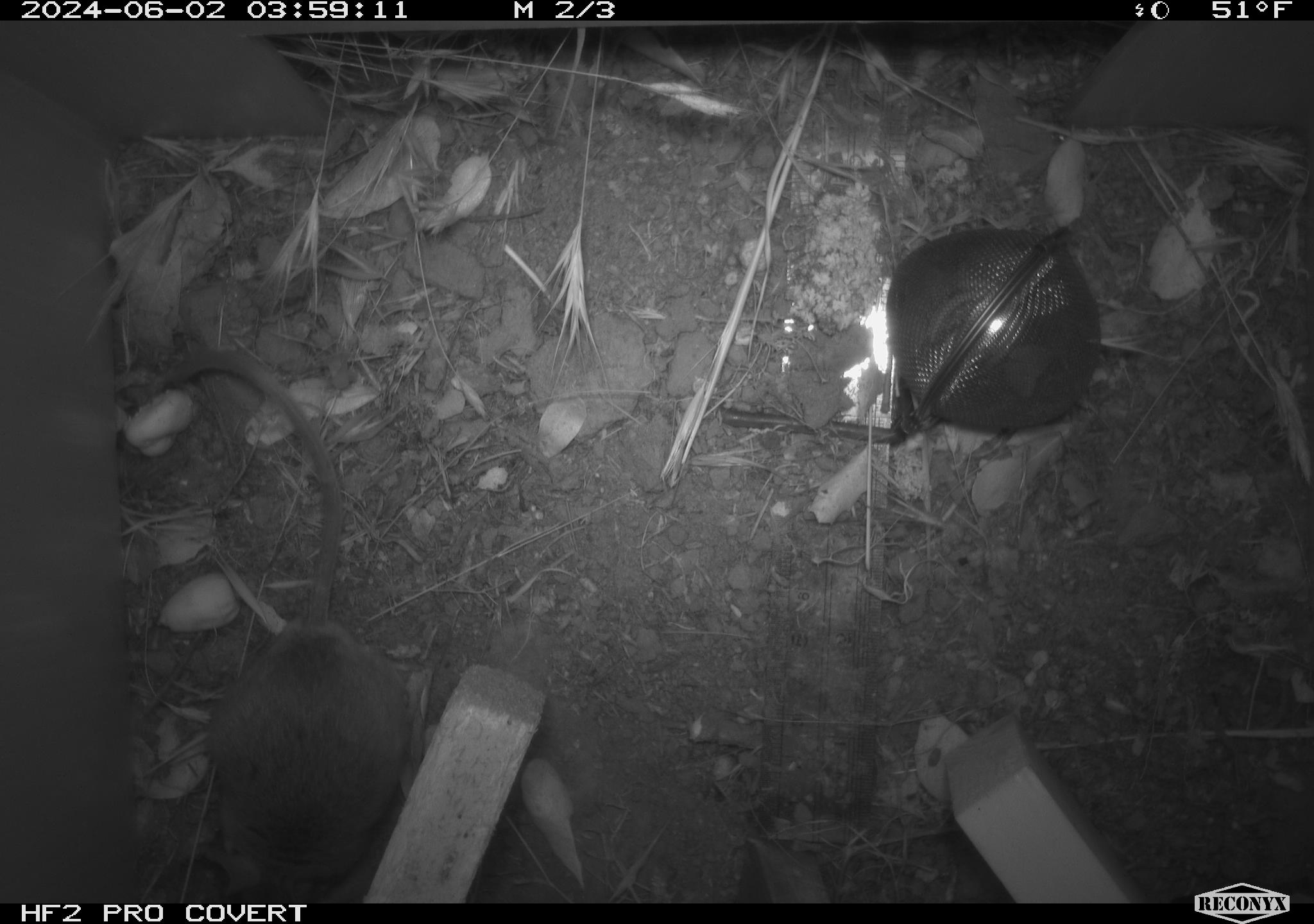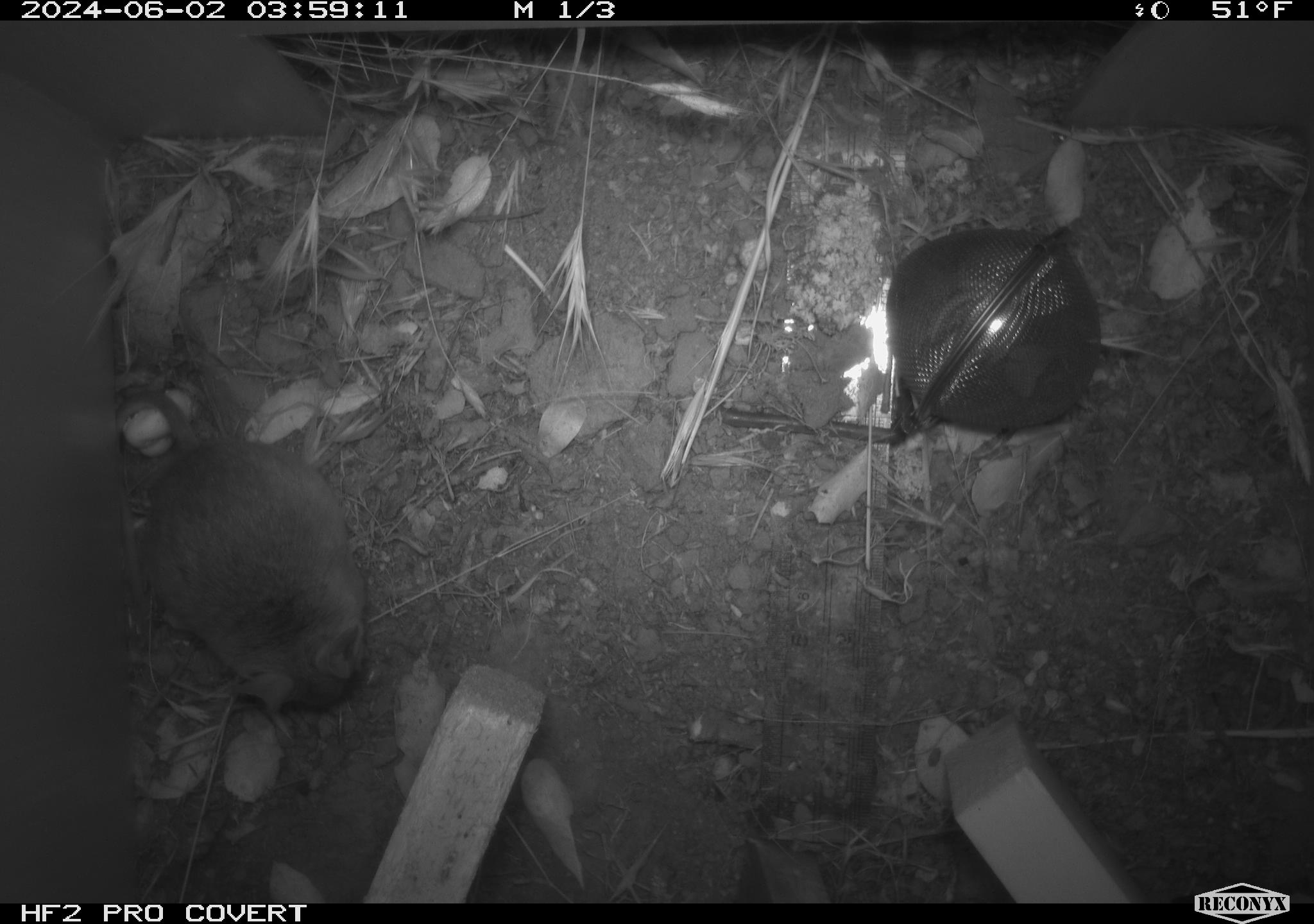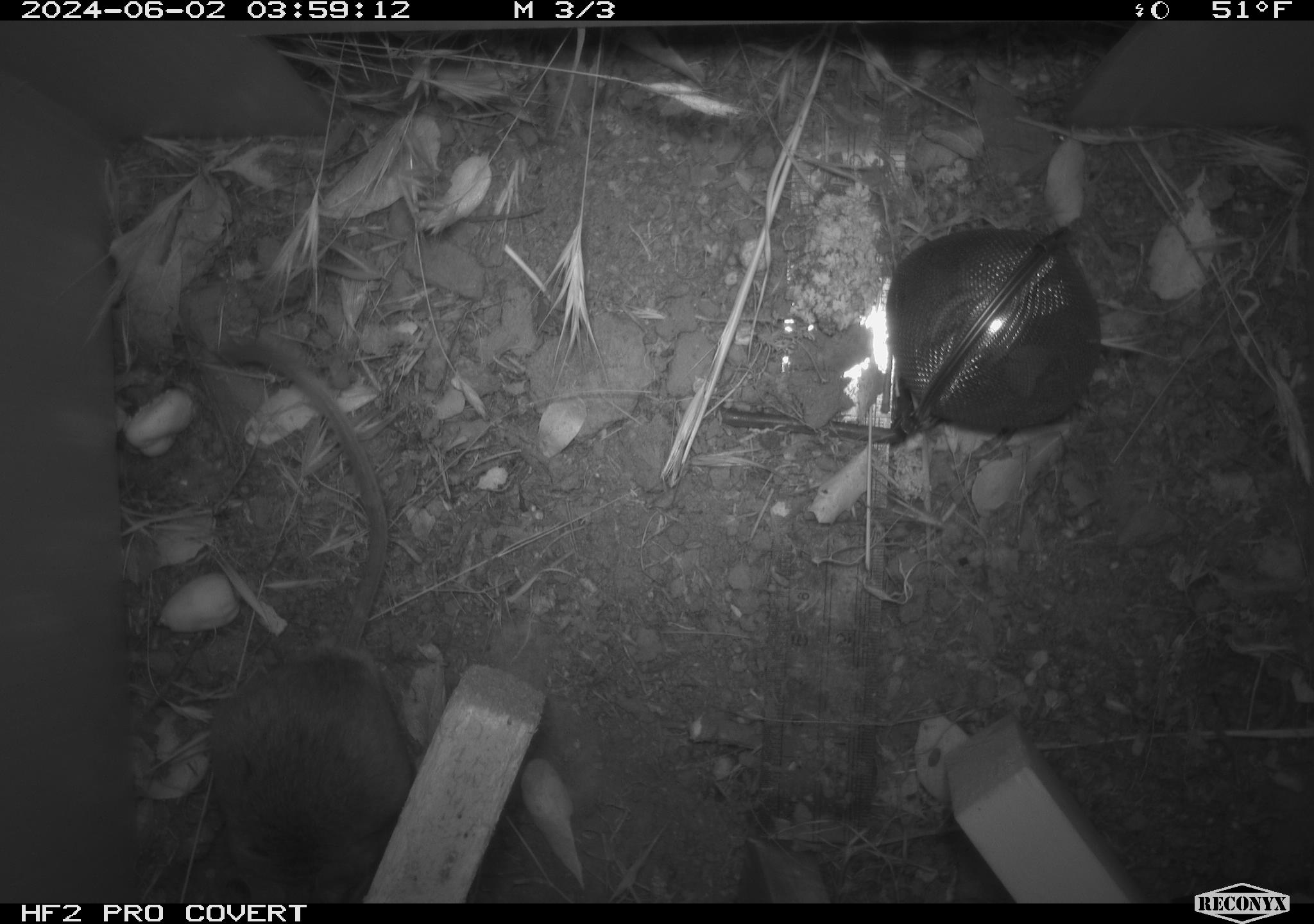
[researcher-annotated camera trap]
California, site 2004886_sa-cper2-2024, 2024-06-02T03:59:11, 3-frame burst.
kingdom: Animalia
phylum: Chordata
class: Mammalia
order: Rodentia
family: Heteromyidae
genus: Dipodomys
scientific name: Dipodomys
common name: kangaroo rats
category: dipodomys species